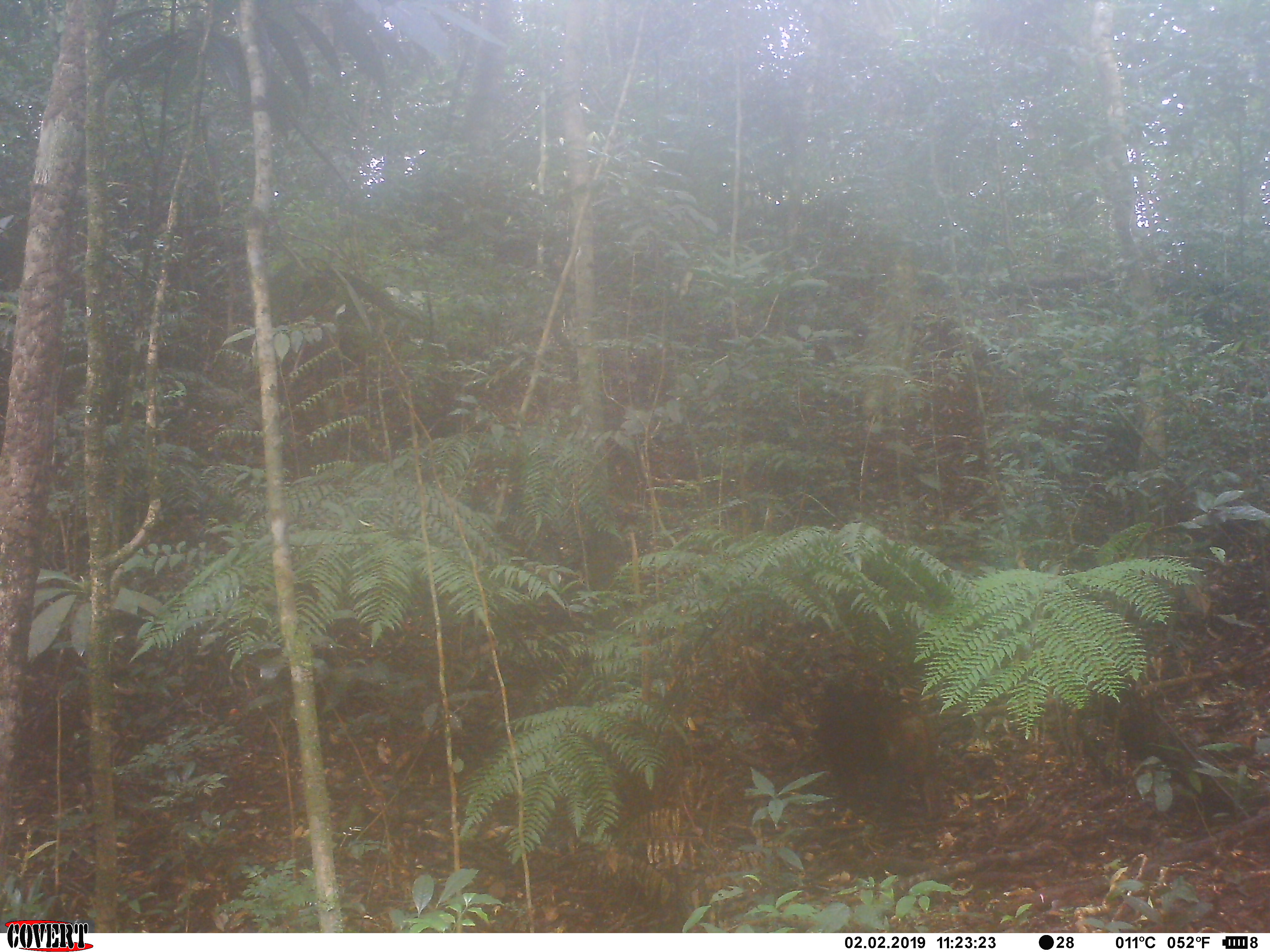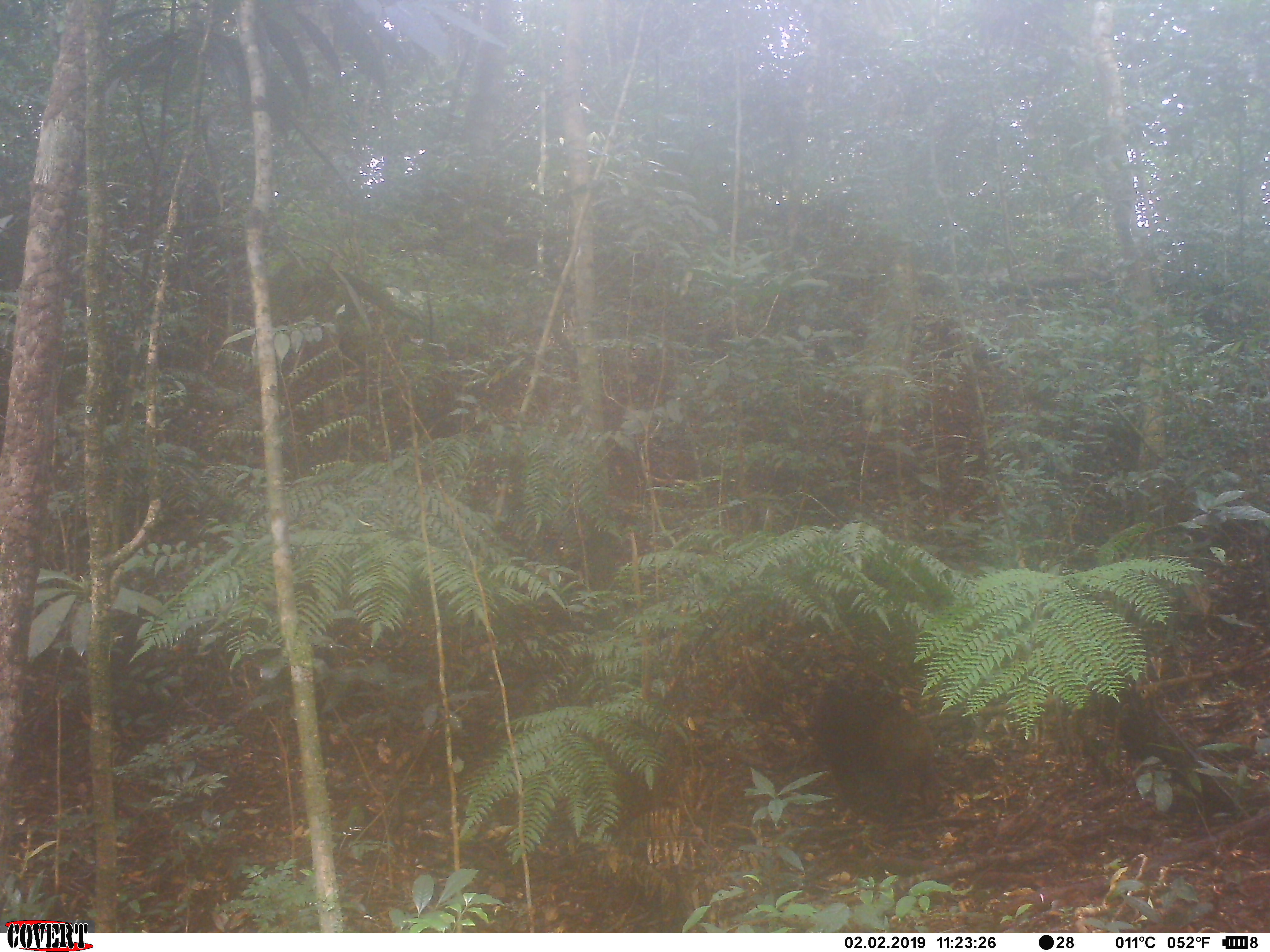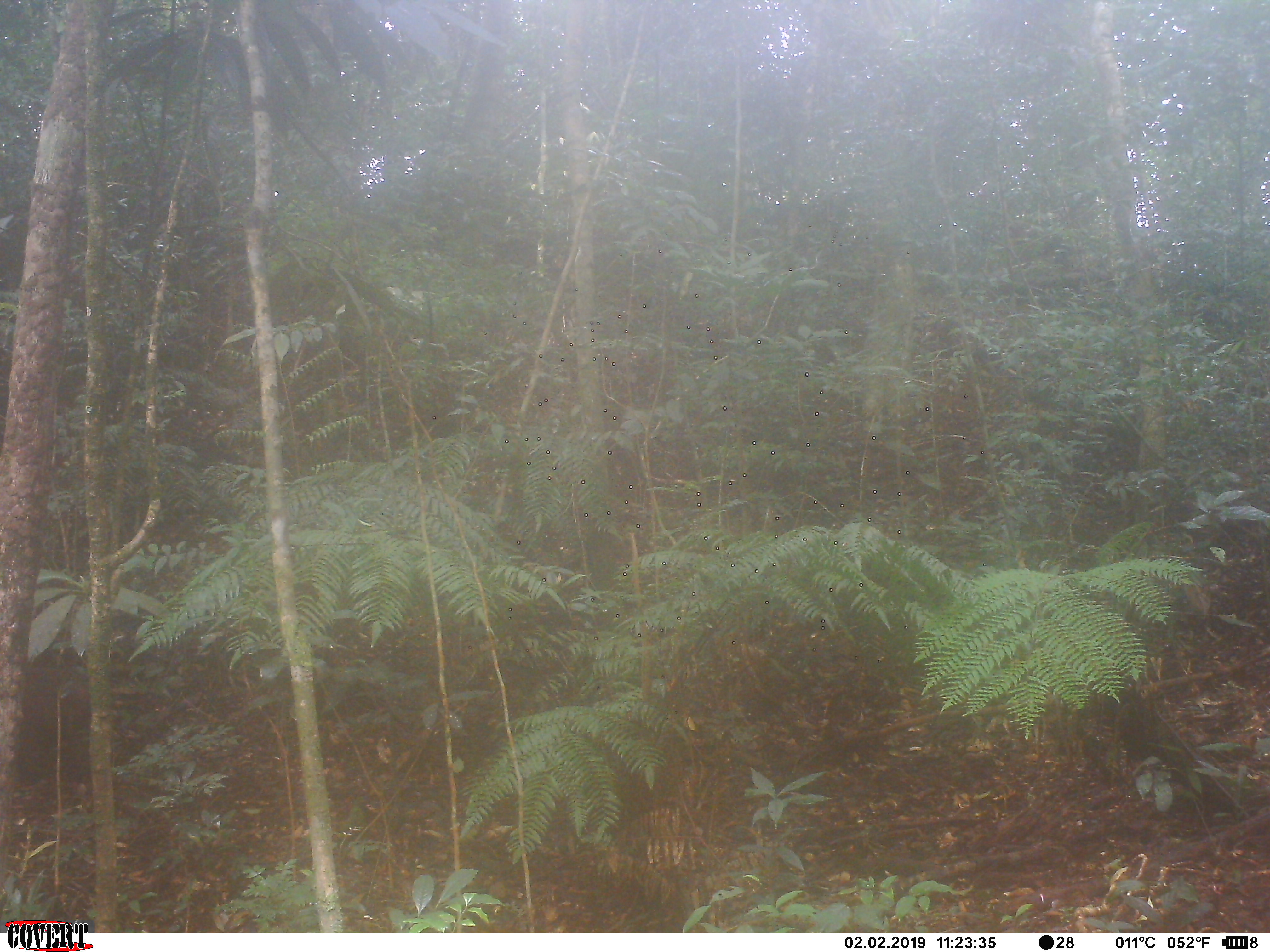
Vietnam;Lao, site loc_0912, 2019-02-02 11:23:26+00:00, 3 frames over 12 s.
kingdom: Animalia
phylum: Chordata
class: Mammalia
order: Primates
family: Cercopithecidae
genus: Macaca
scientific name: Macaca arctoides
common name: stump-tailed macaque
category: stump tailed macaque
Stump tailed macaque (stump-tailed macaque) (Macaca arctoides). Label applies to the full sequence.